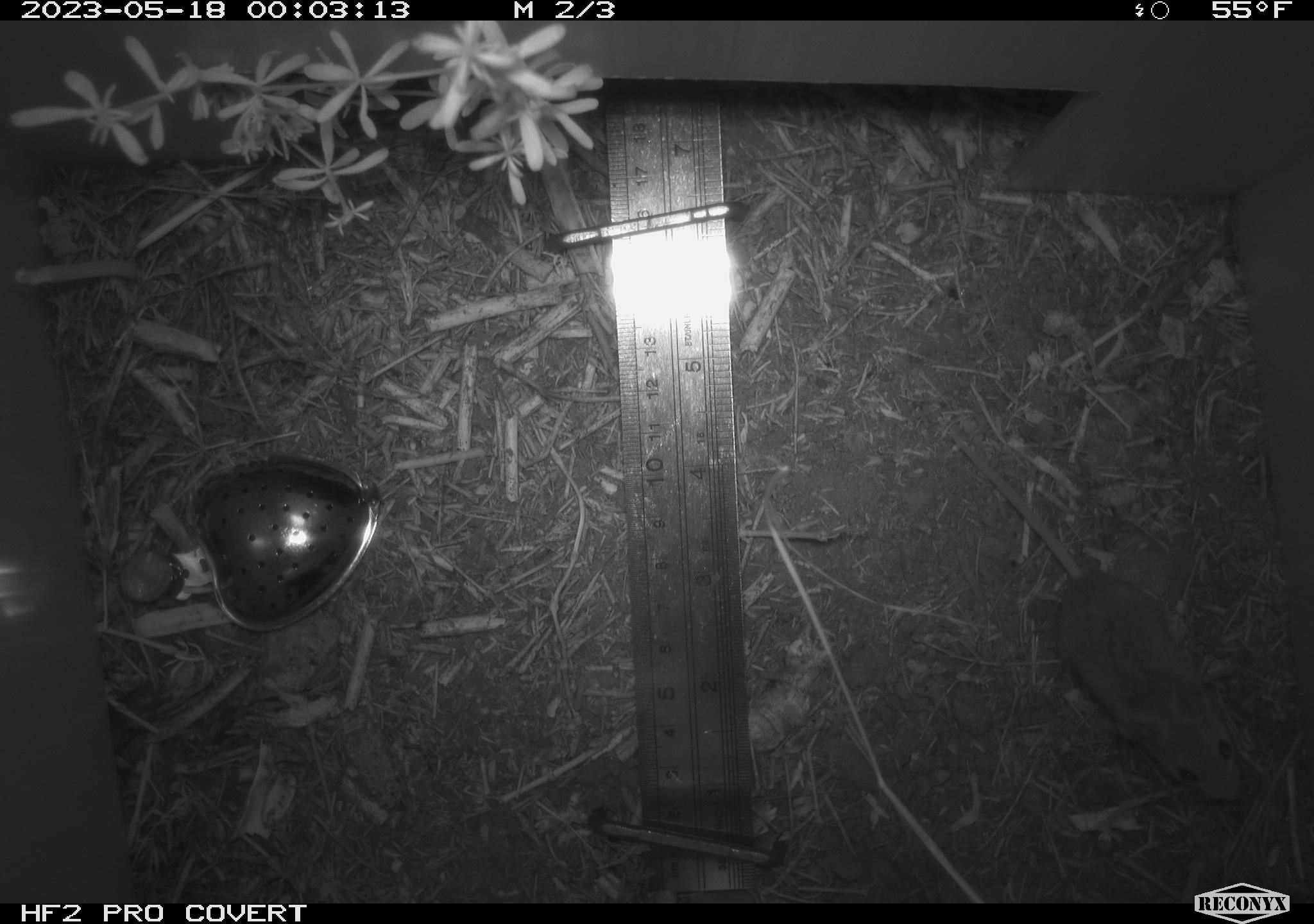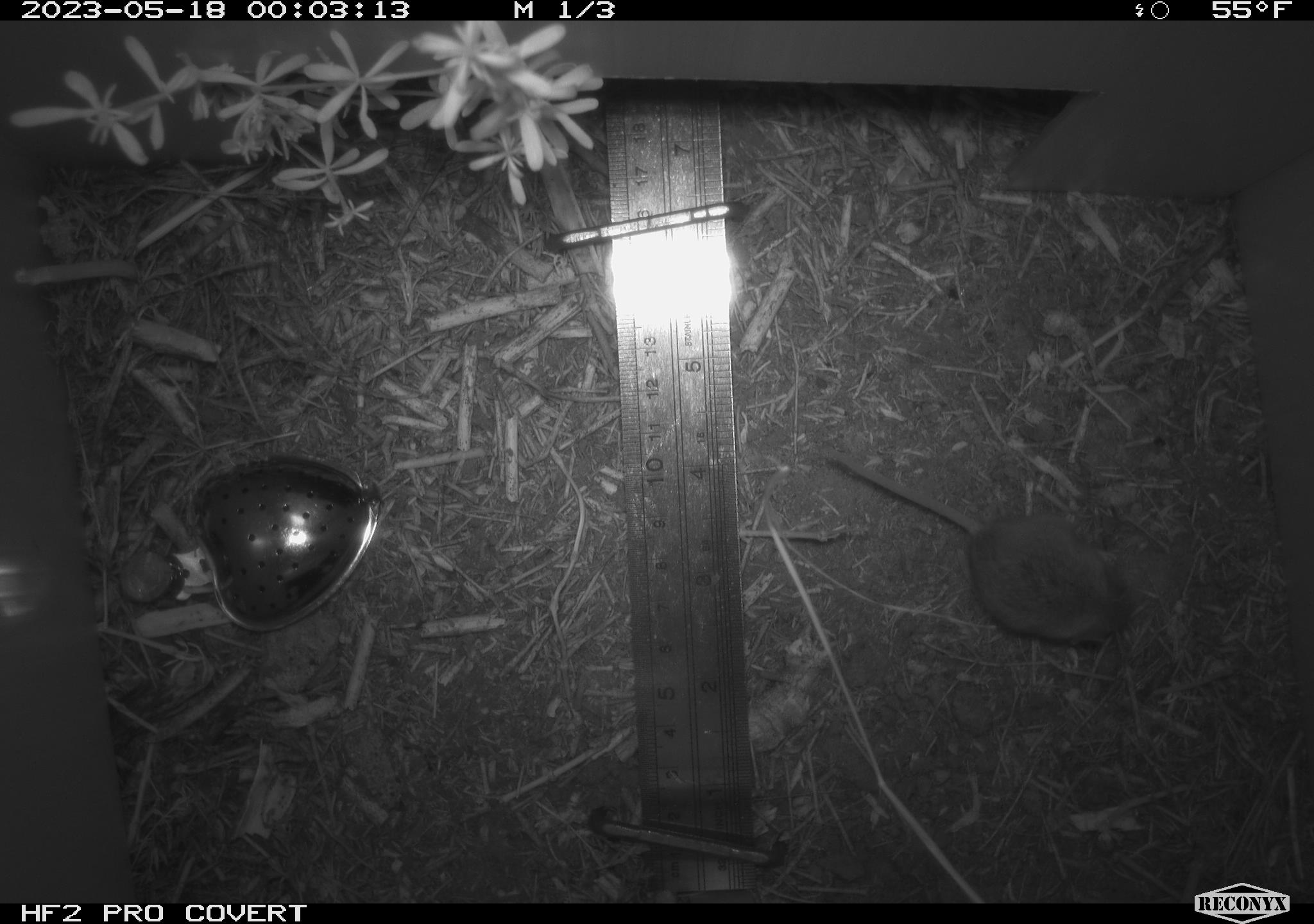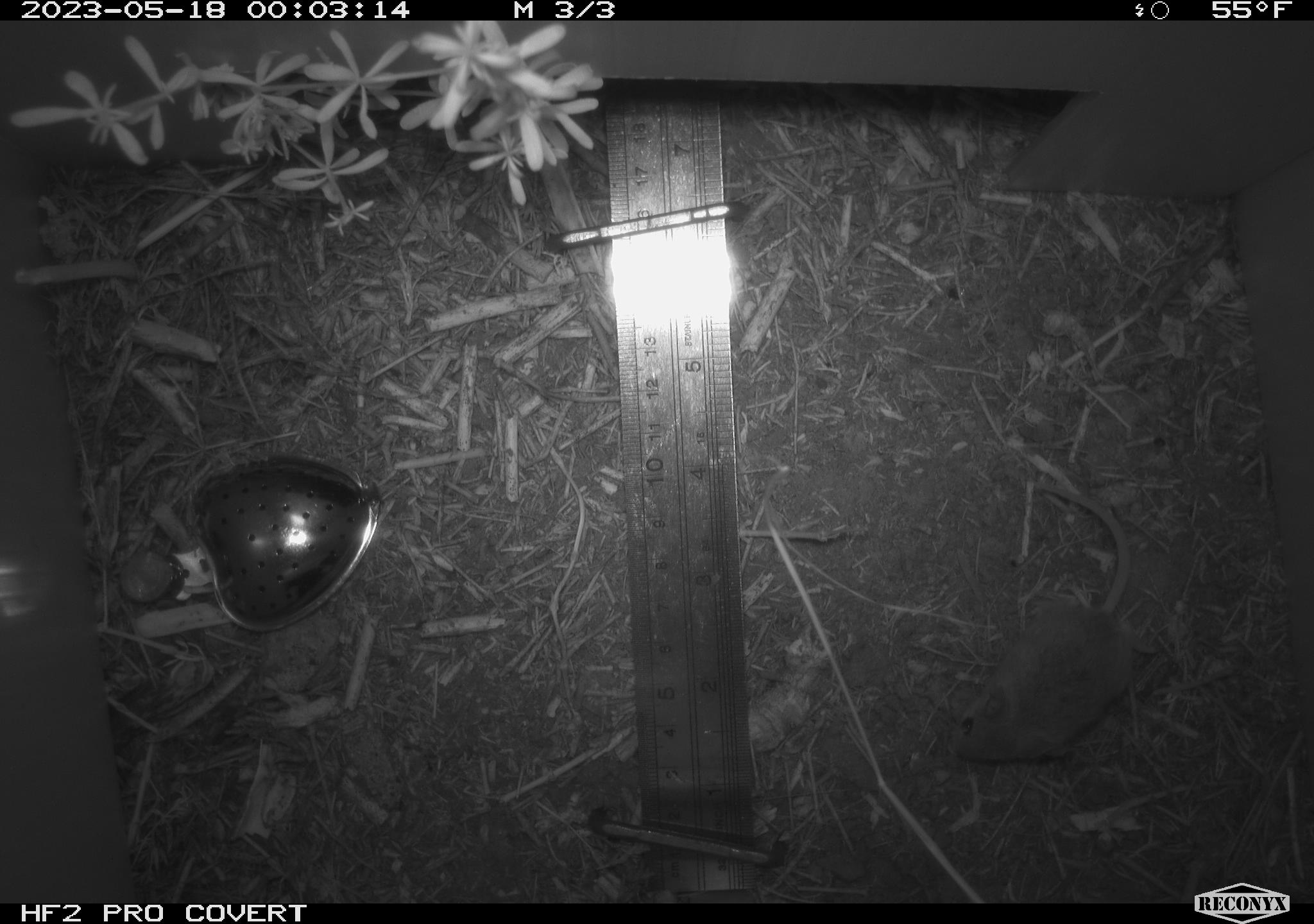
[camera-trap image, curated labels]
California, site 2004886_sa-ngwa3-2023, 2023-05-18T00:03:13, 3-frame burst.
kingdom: Animalia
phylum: Chordata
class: Mammalia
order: Rodentia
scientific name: Rodentia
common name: mouse species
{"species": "mouse species (Rodentia)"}